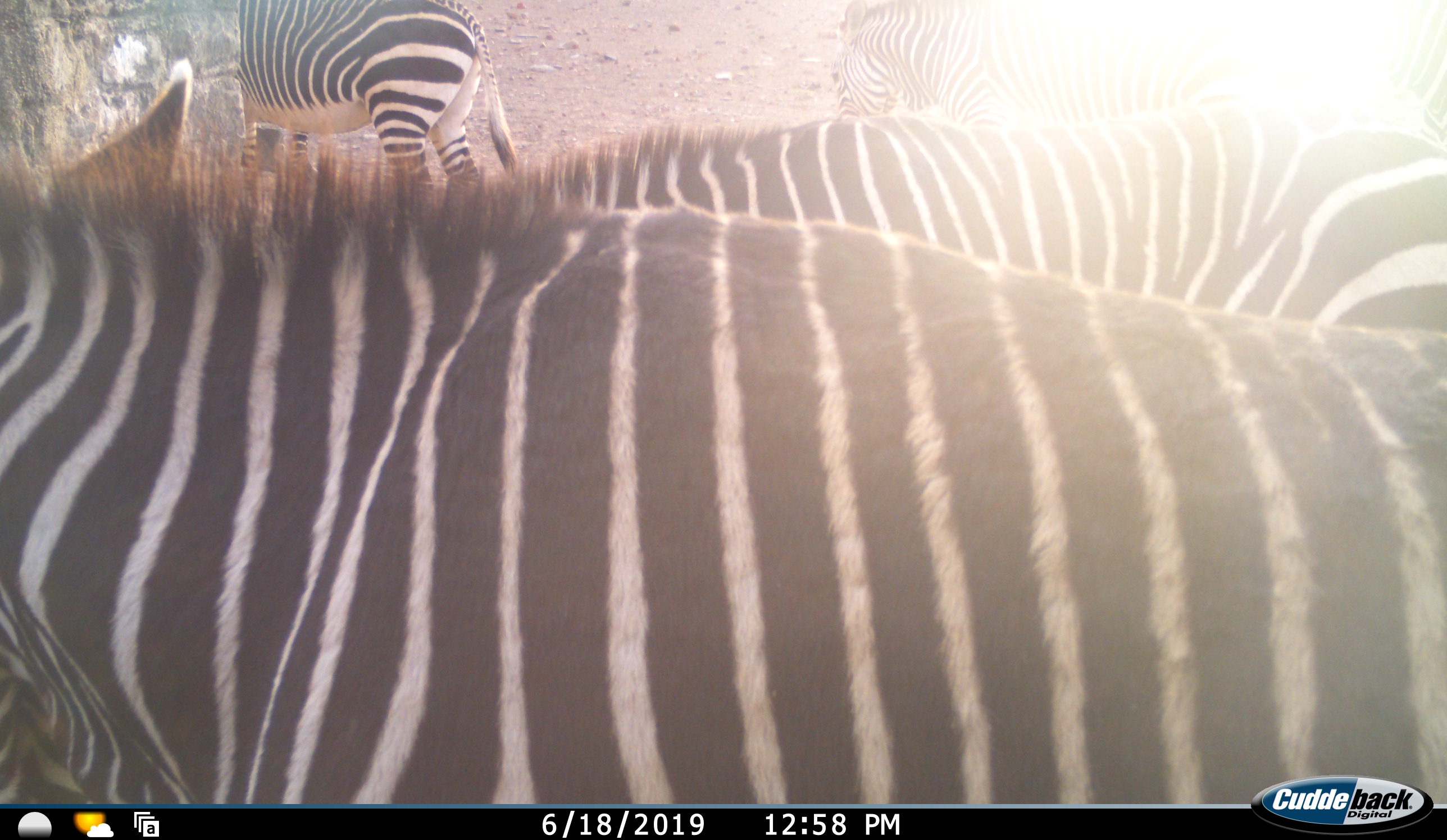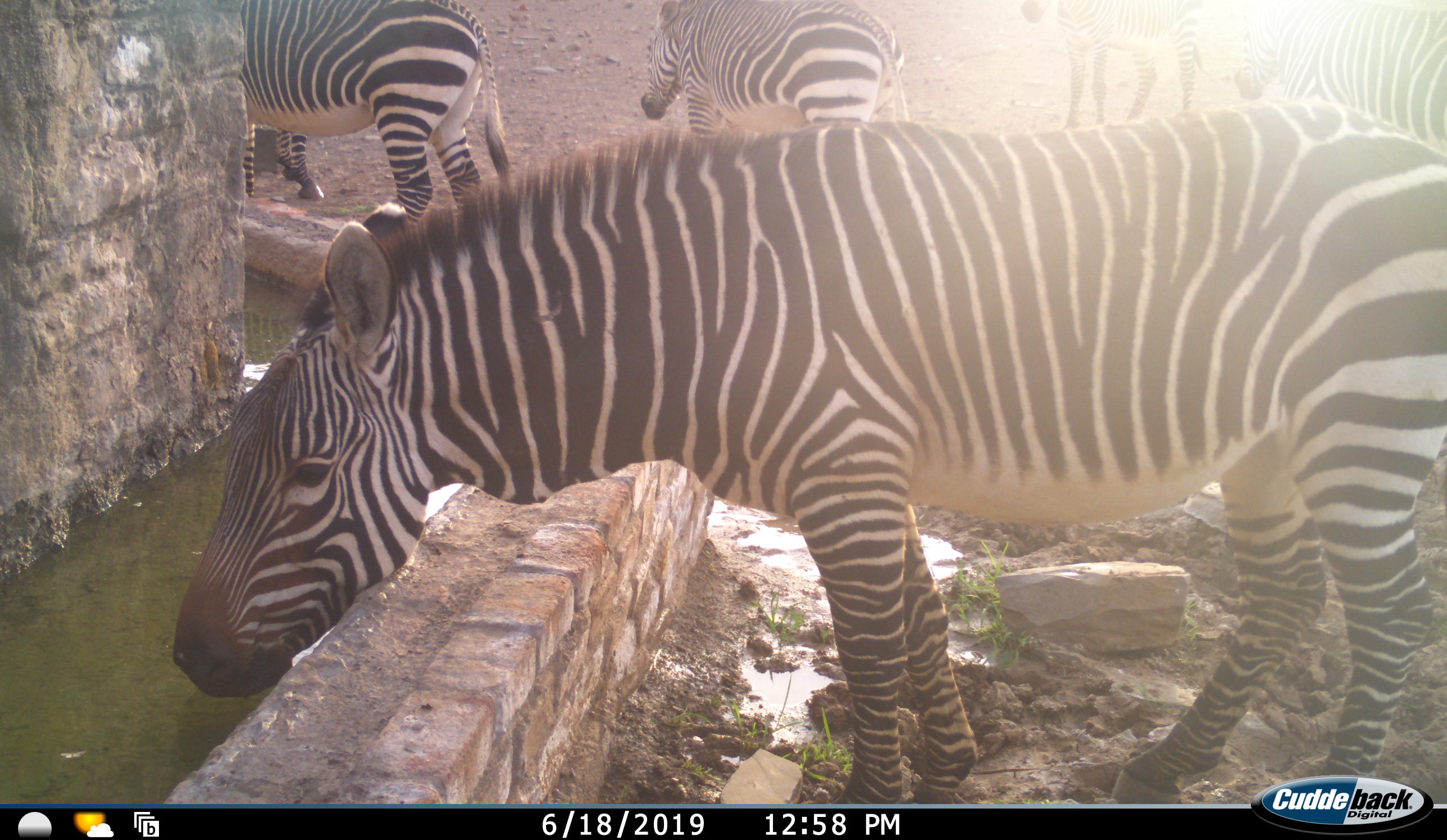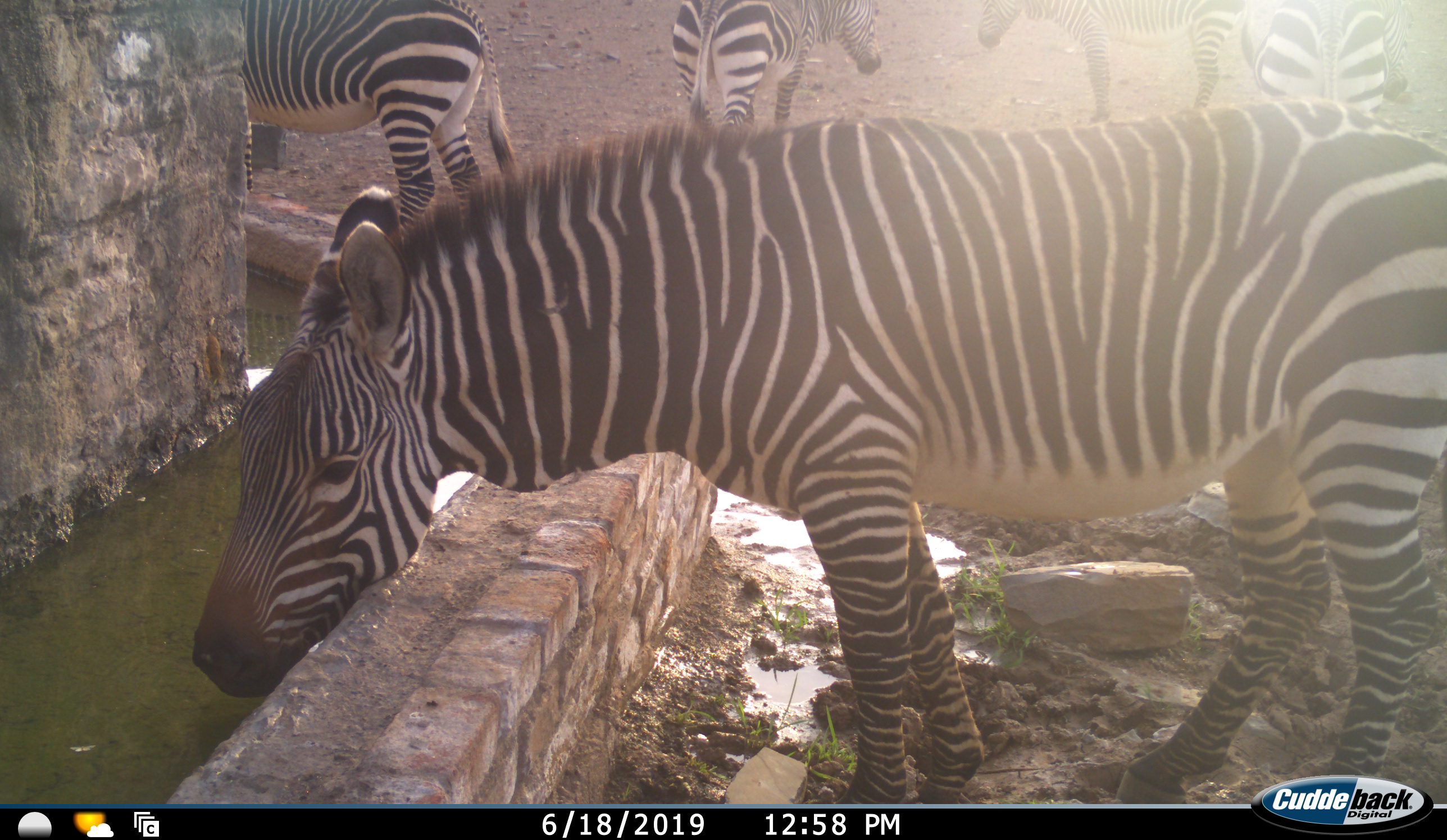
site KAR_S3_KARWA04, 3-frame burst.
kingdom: Animalia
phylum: Chordata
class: Mammalia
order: Perissodactyla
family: Equidae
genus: Equus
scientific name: Equus zebra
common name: mountain zebra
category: zebramountain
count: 5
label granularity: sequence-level